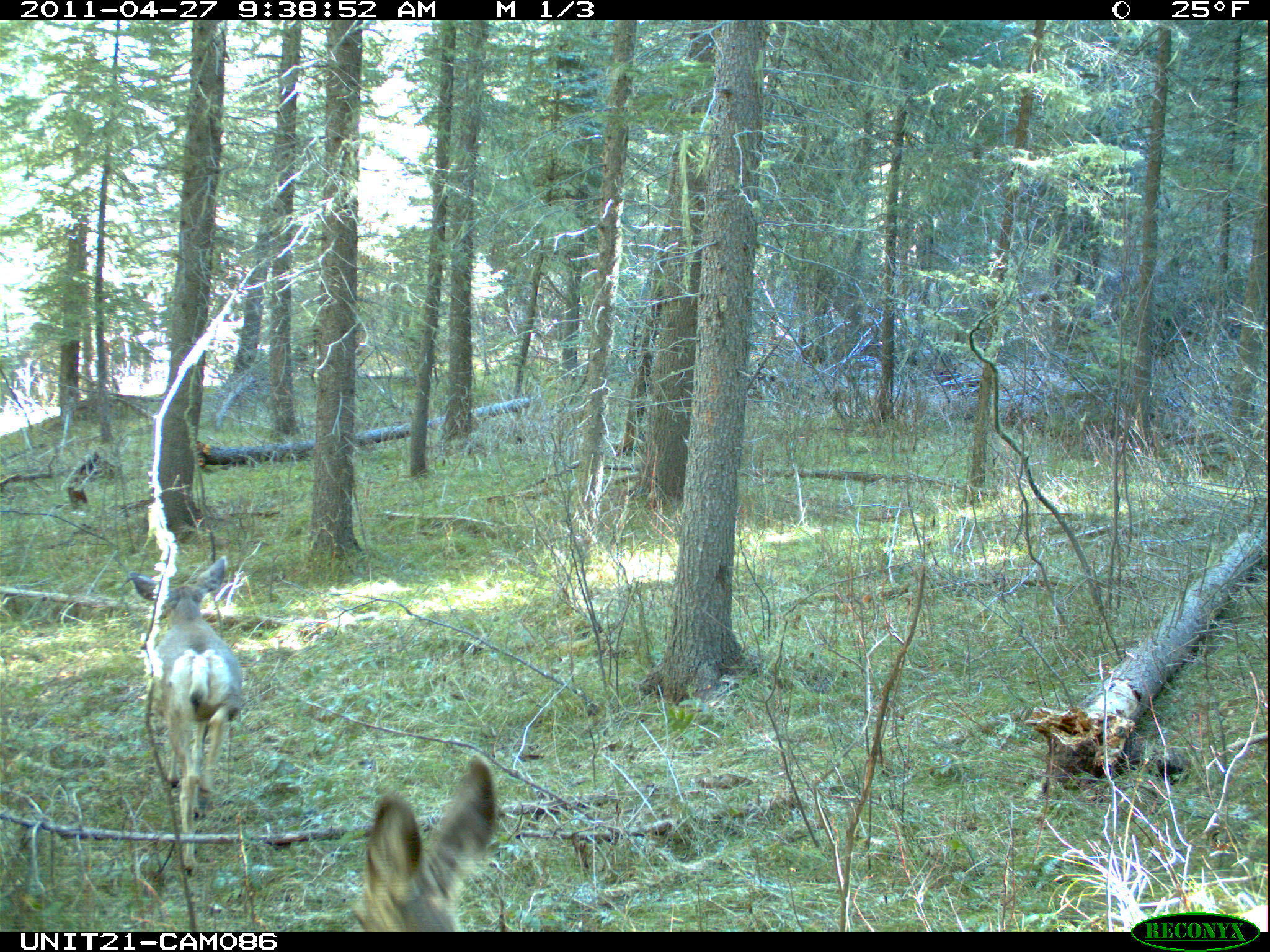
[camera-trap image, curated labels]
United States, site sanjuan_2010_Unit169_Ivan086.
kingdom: Animalia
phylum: Chordata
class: Mammalia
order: Artiodactyla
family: Cervidae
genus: Odocoileus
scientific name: Odocoileus hemionus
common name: mule deer